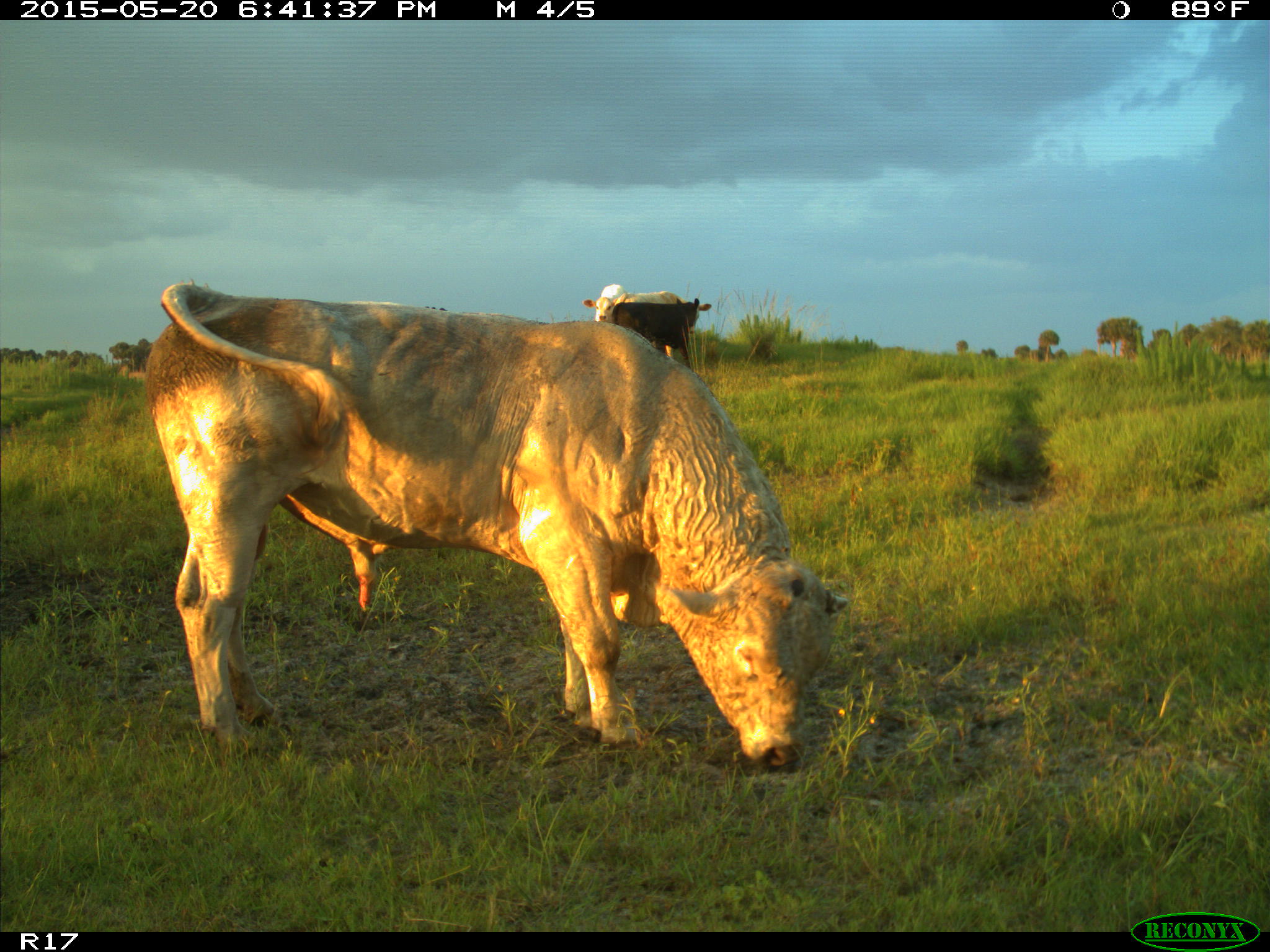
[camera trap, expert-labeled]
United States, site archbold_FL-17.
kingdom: Animalia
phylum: Chordata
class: Mammalia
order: Artiodactyla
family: Bovidae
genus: Bos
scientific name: Bos taurus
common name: domestic cow